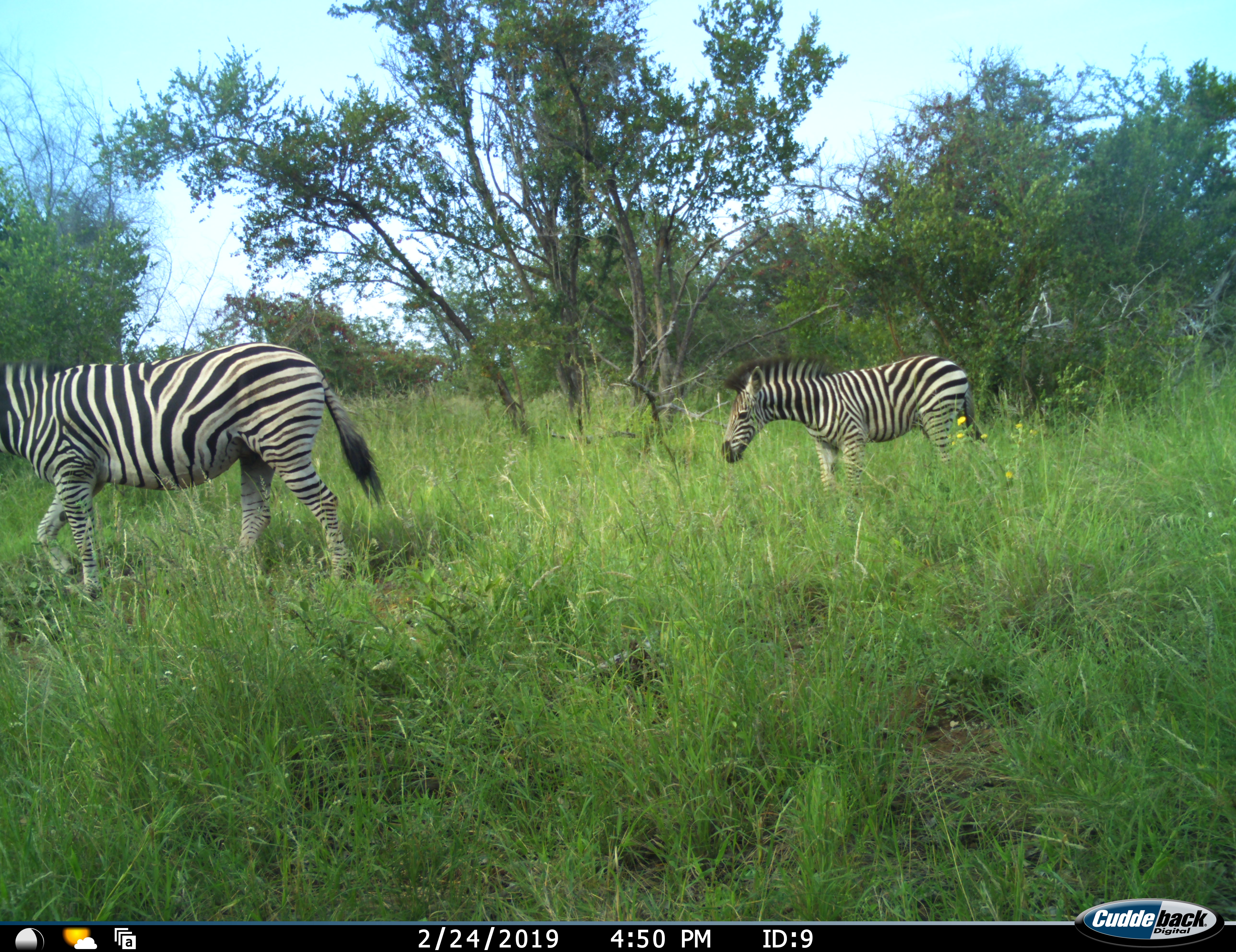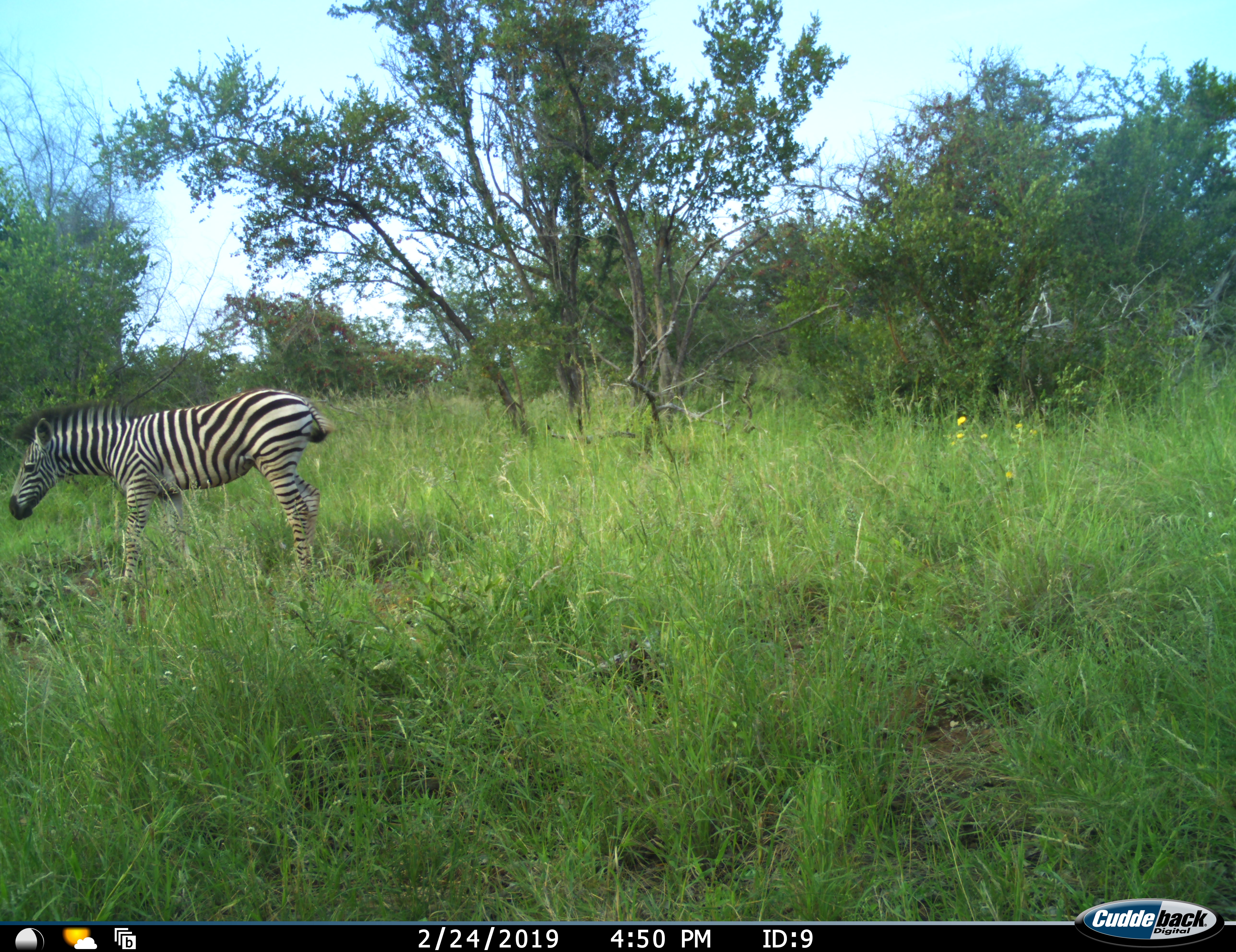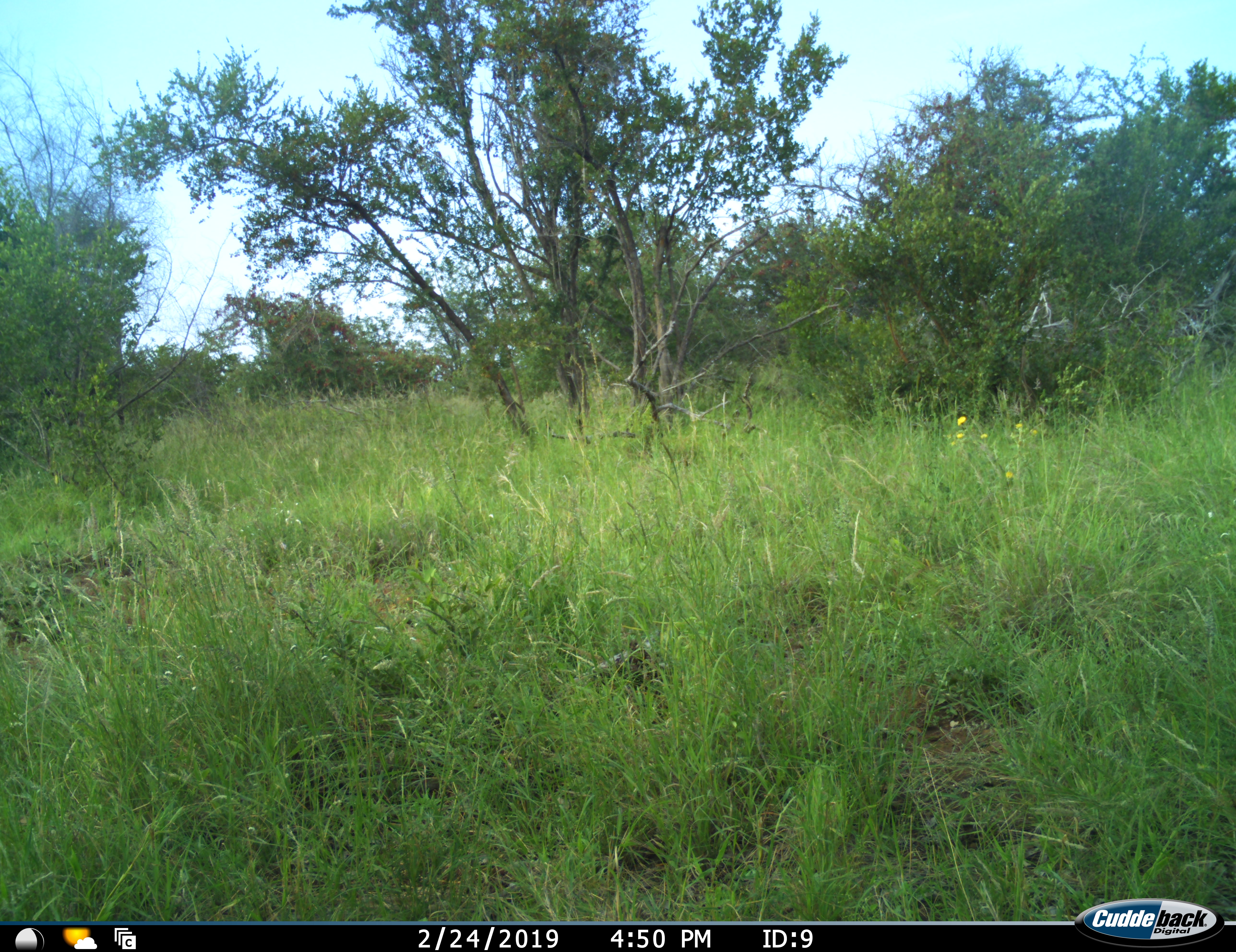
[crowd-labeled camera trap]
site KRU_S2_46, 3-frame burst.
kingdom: Animalia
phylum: Chordata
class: Mammalia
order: Perissodactyla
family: Equidae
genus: Equus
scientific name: Equus quagga burchellii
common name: burchell's zebra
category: zebraburchells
Zebraburchells (burchell's zebra) (Equus quagga burchellii), count 2. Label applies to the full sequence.